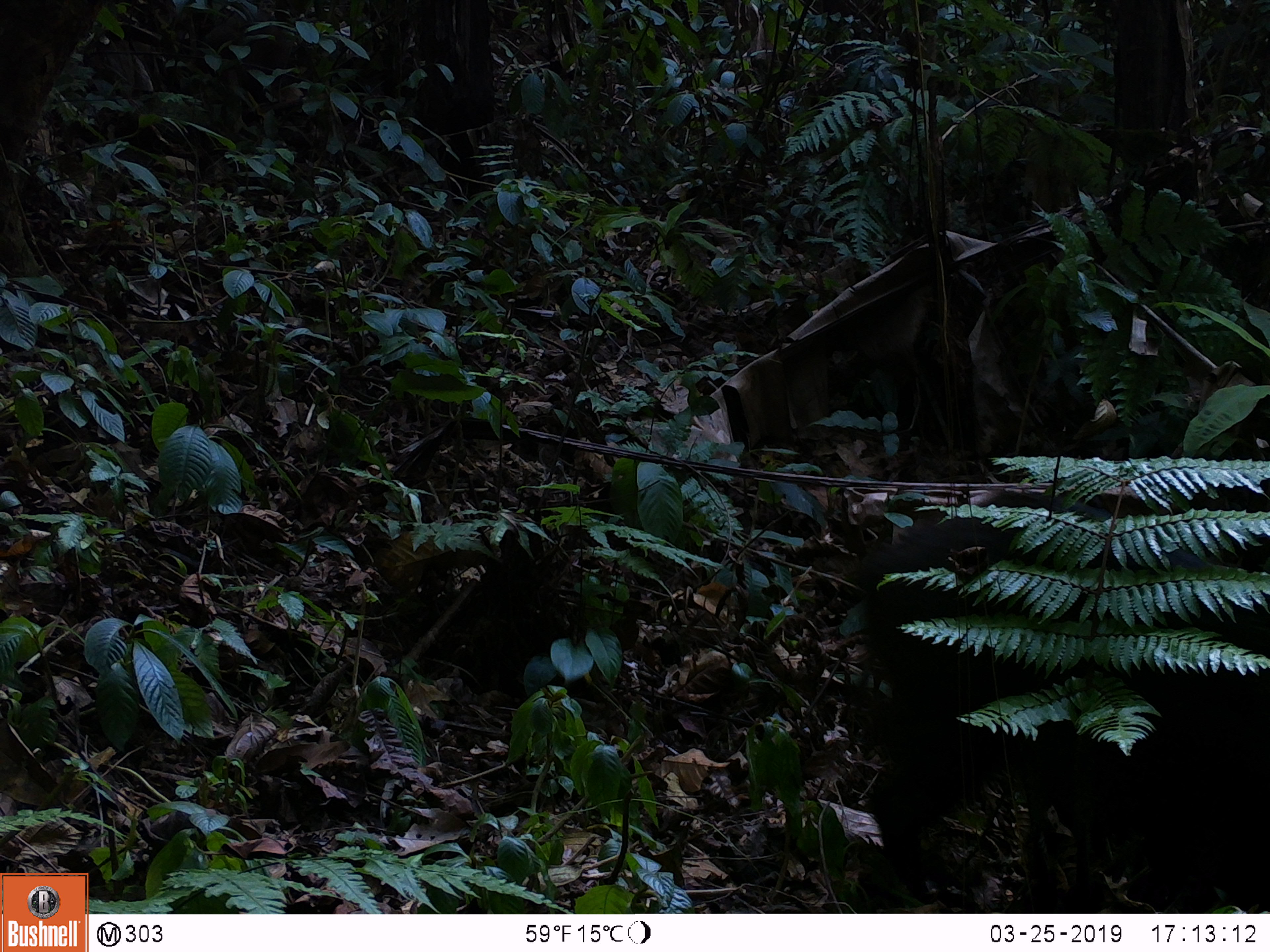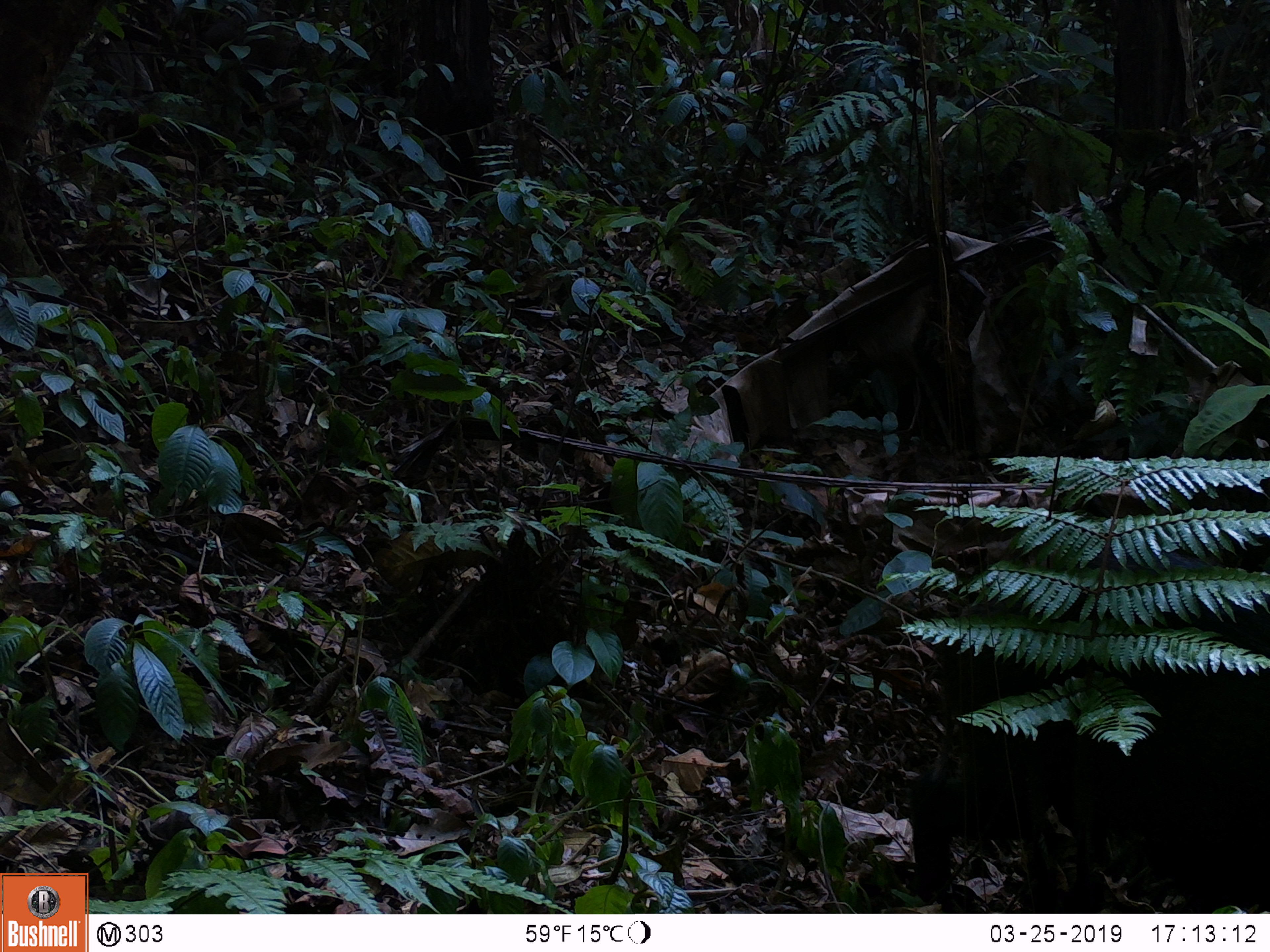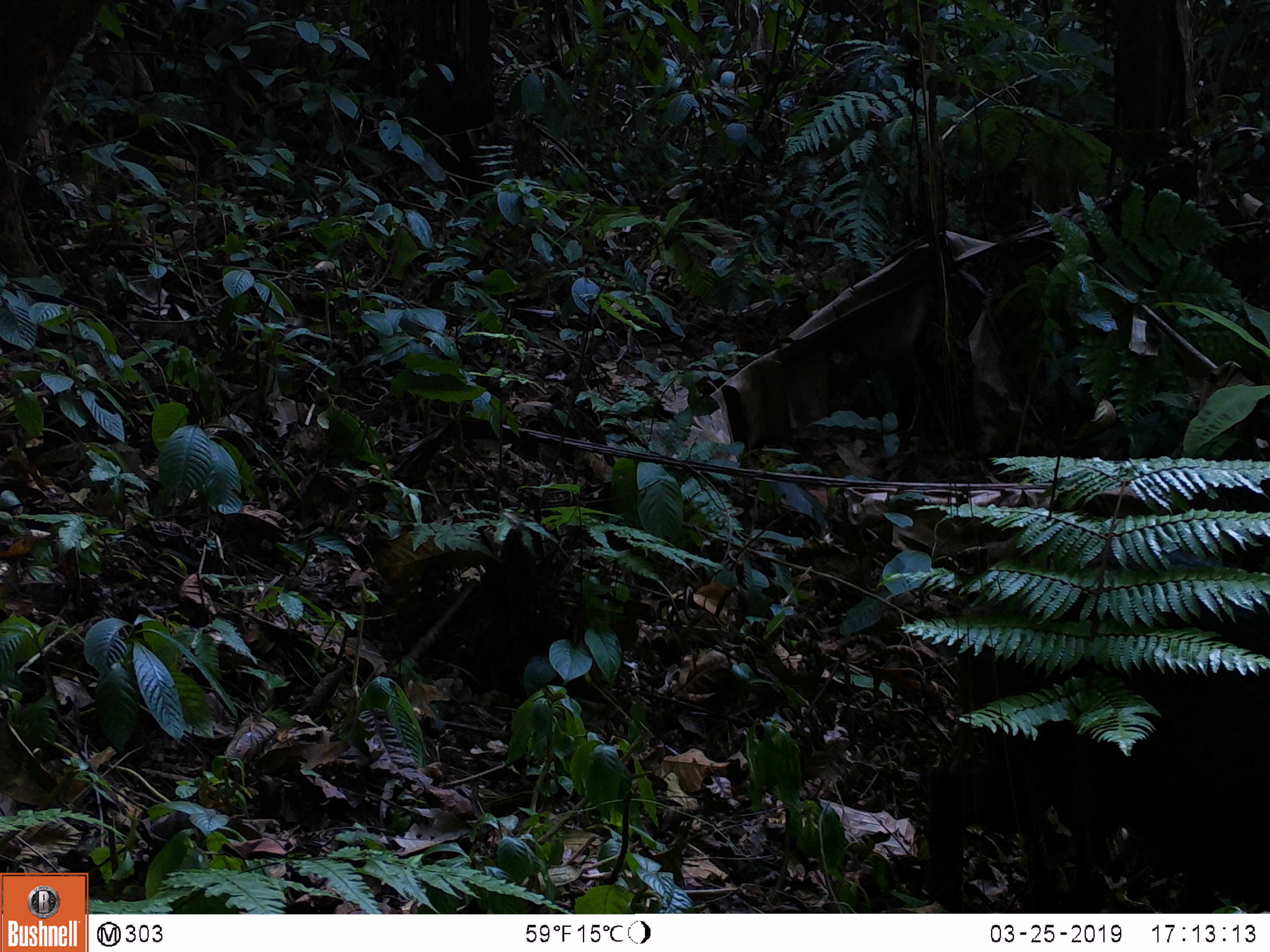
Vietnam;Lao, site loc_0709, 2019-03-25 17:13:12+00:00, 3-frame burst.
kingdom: Animalia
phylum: Chordata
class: Mammalia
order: Artiodactyla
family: Suidae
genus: Sus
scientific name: Sus scrofa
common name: eurasian wild pig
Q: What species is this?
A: Eurasian wild pig (Sus scrofa).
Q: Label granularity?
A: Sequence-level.